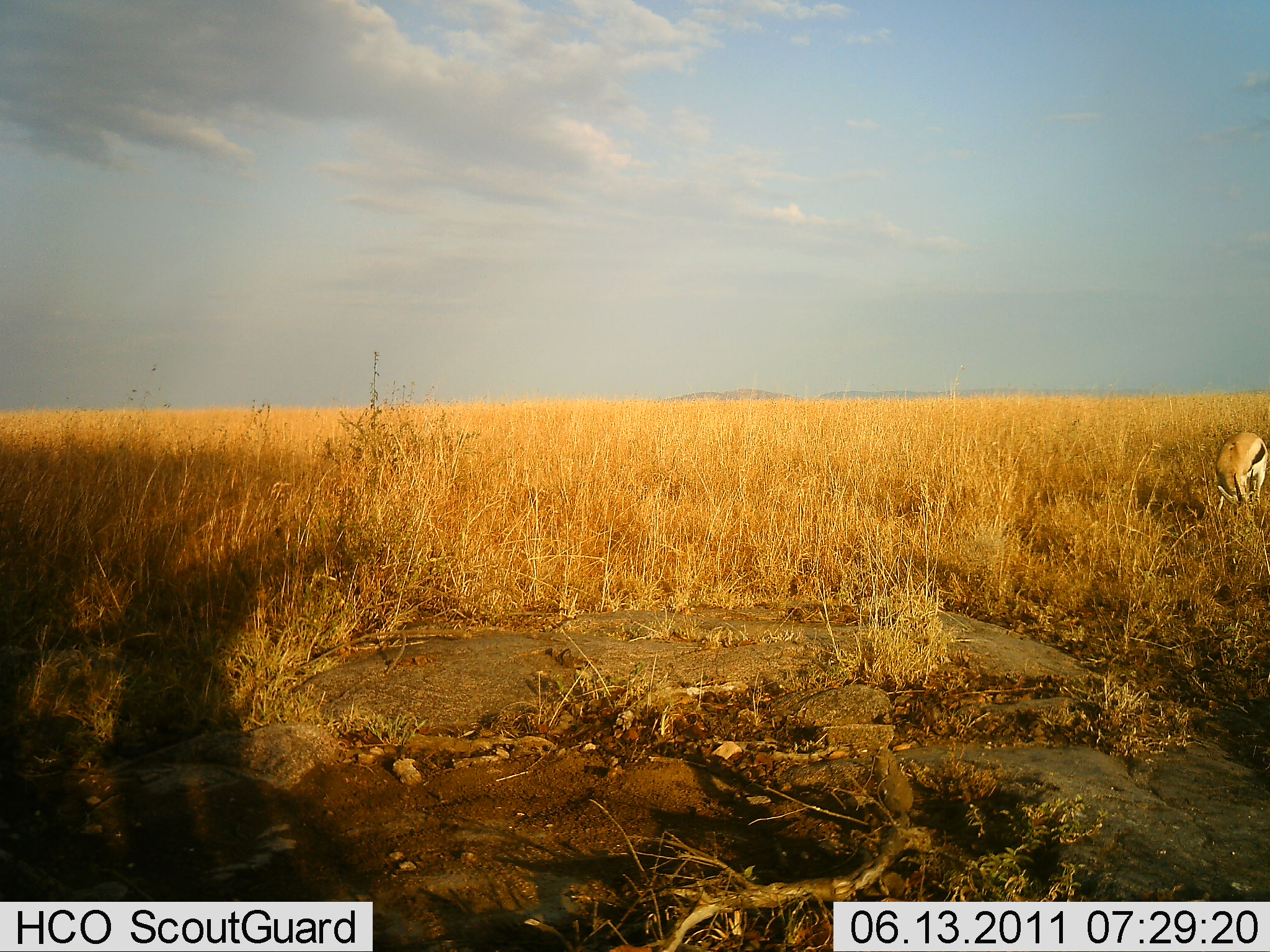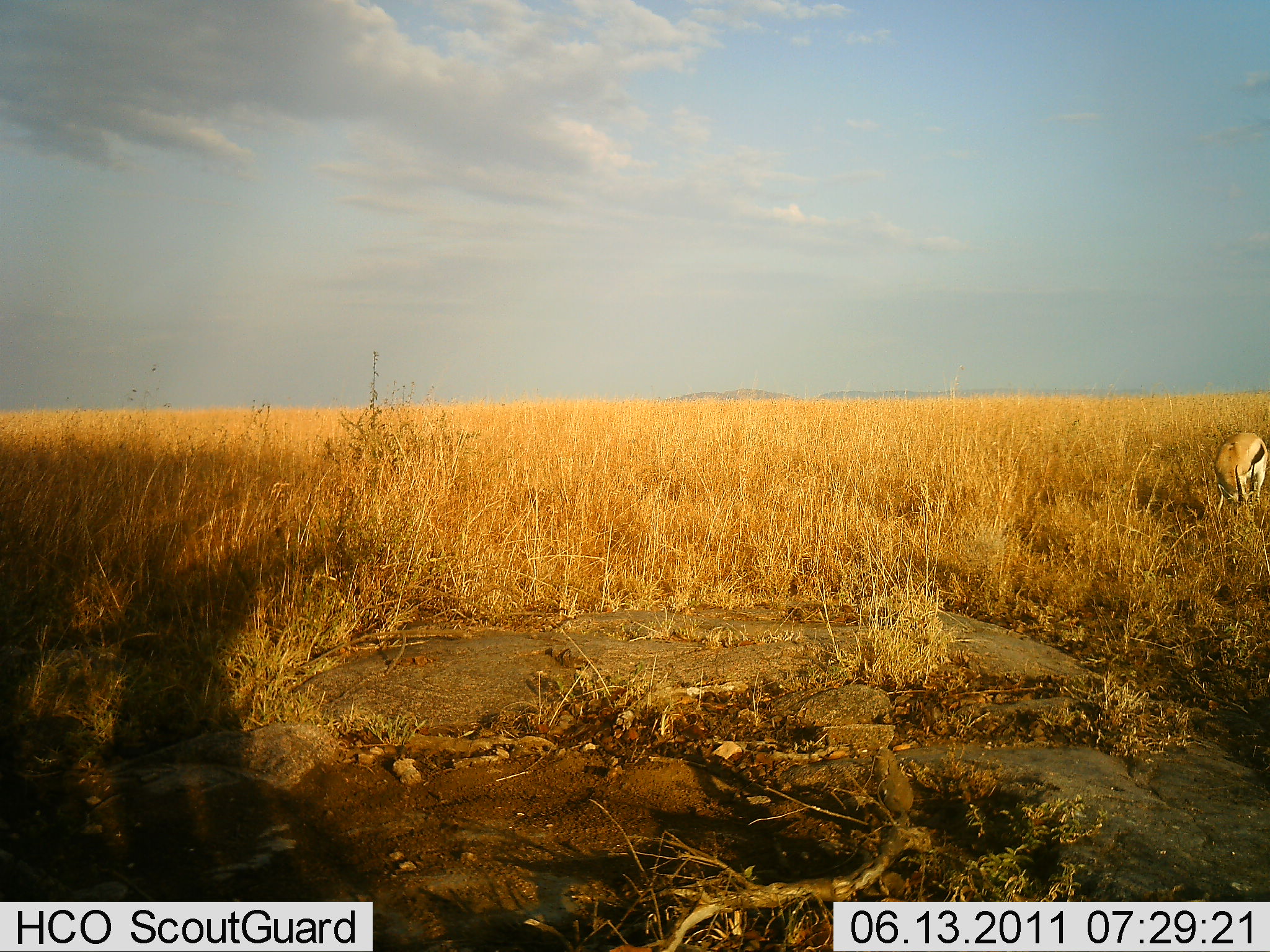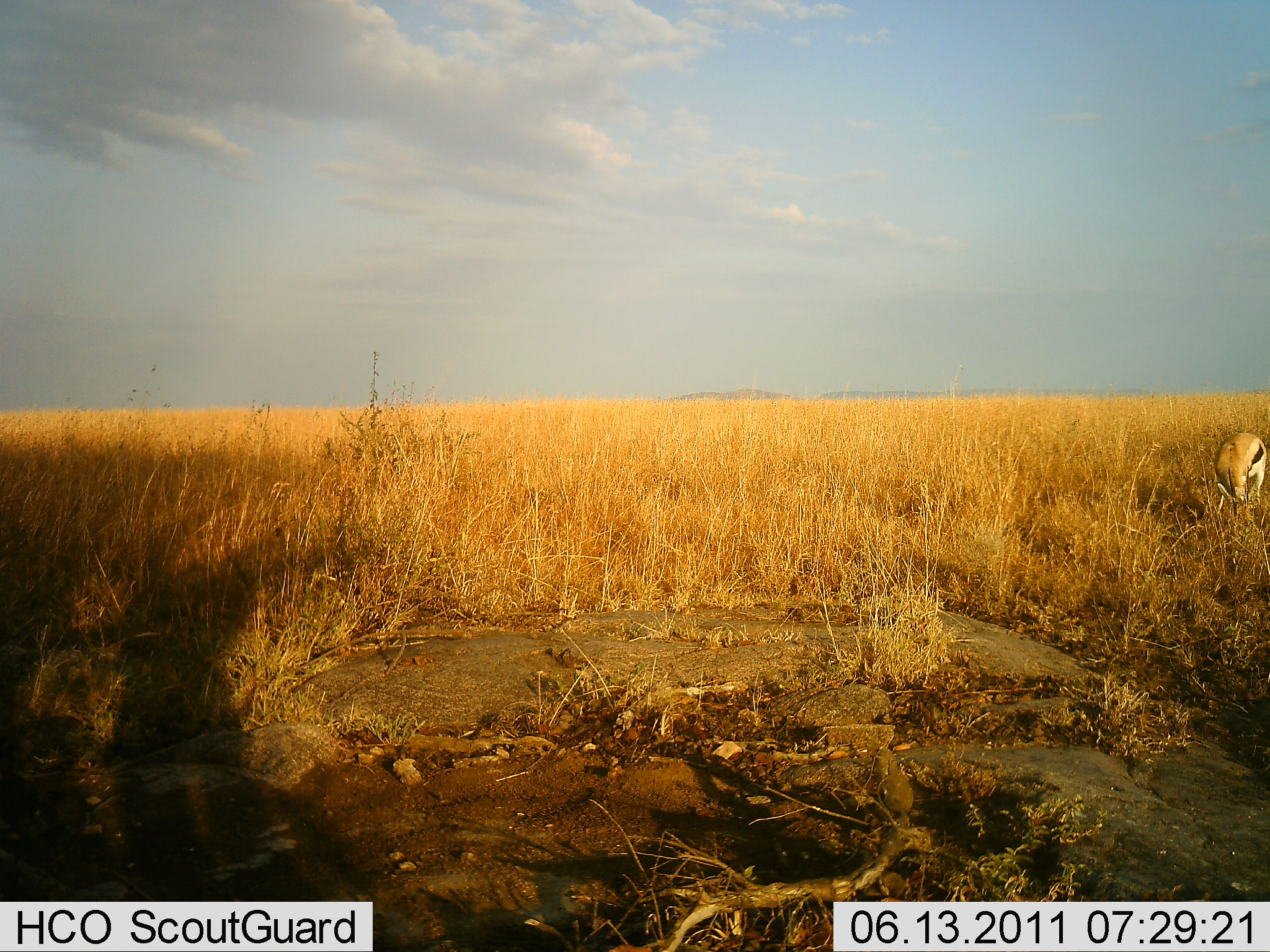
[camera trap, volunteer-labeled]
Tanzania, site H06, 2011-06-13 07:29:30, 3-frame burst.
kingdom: Animalia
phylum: Chordata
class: Mammalia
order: Artiodactyla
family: Bovidae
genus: Eudorcas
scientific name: Eudorcas thomsonii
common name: thomson's gazelle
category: gazellethomsons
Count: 1.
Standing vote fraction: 30%.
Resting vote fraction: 10%.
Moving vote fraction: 0%.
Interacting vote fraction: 0%.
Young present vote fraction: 0%.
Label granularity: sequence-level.